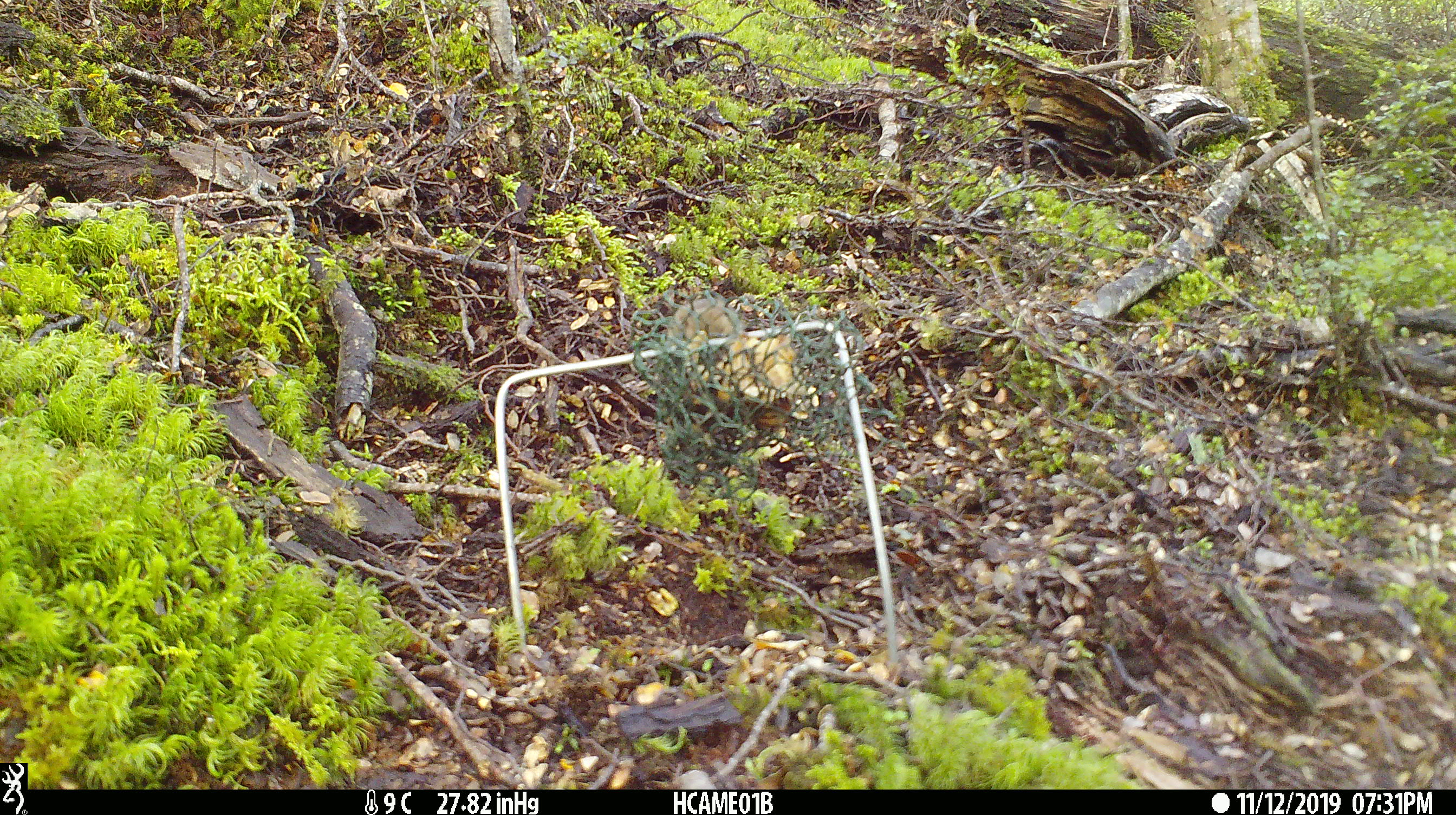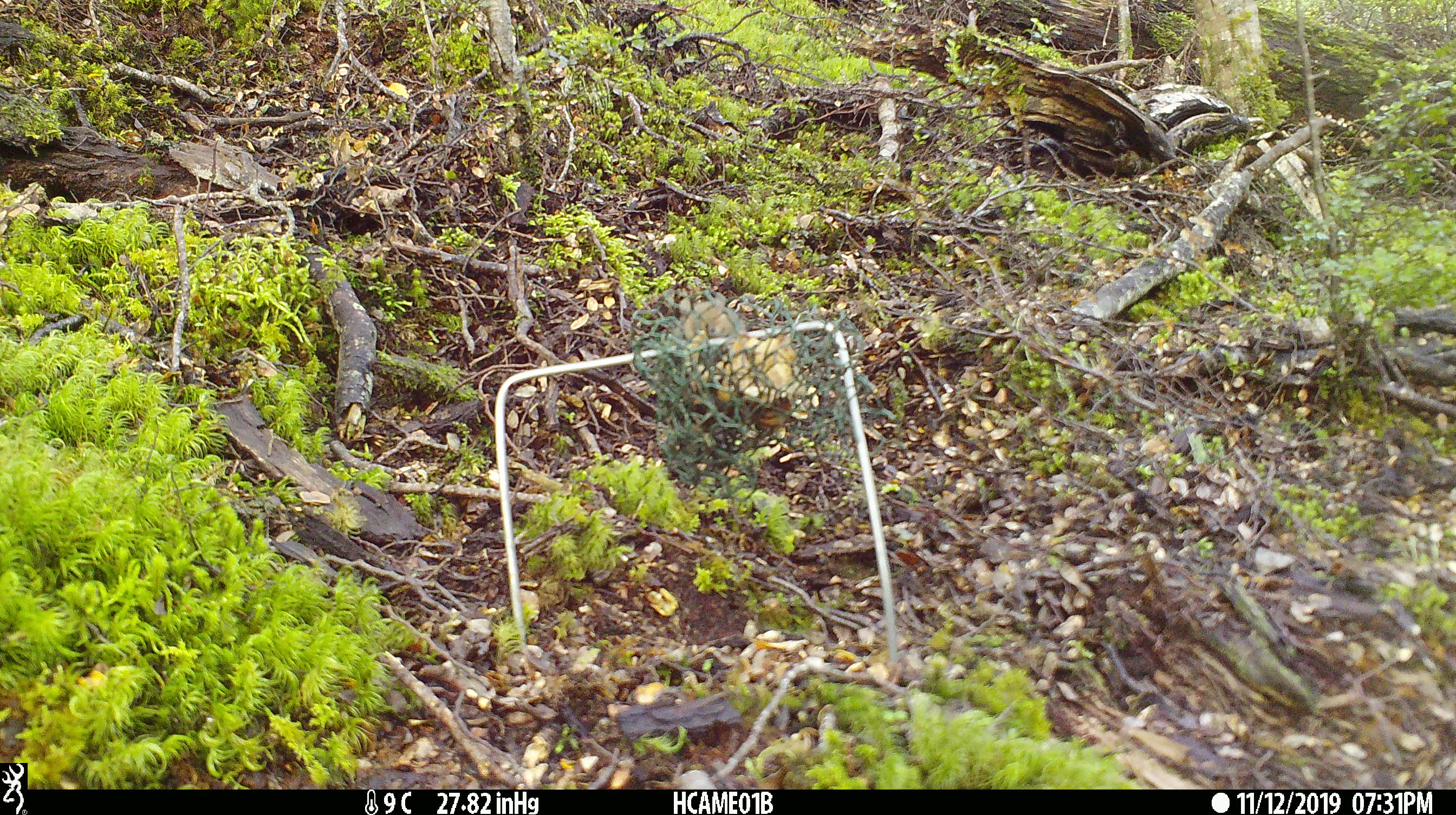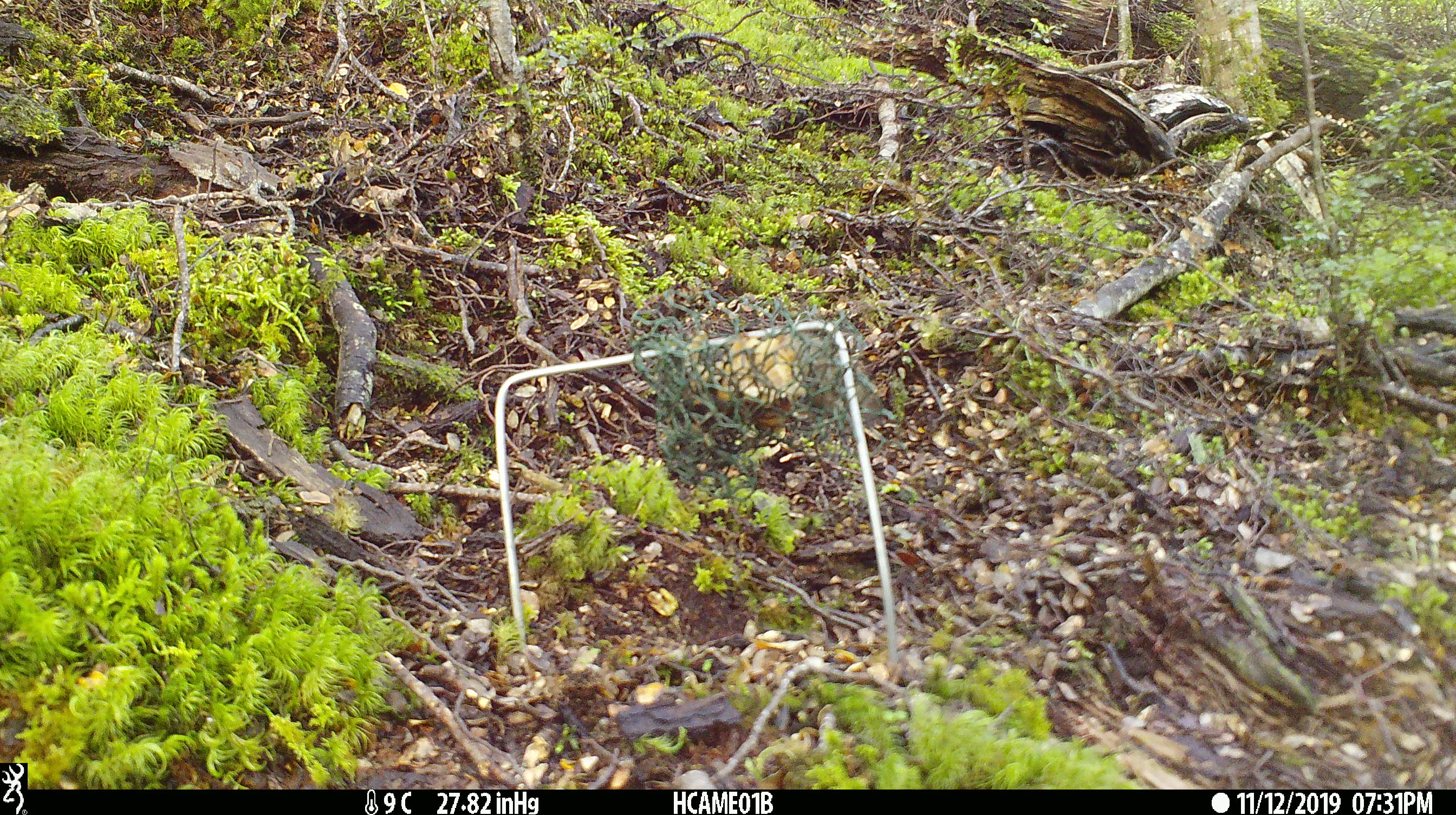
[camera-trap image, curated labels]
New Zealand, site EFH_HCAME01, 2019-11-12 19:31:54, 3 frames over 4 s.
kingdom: Animalia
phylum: Chordata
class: Mammalia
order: Rodentia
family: Muridae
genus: Mus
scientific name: Mus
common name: mouse